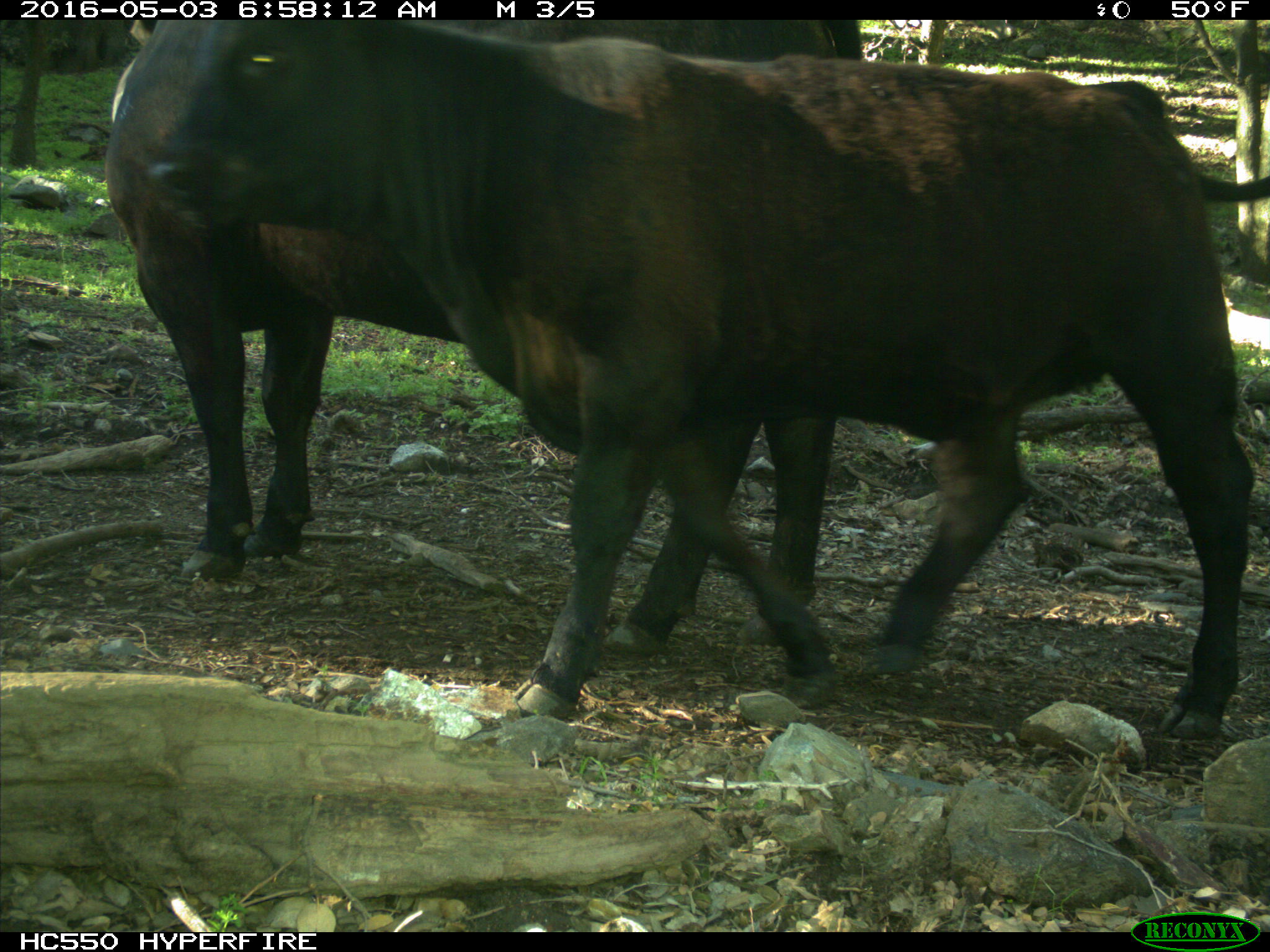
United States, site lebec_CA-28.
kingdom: Animalia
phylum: Chordata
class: Mammalia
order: Artiodactyla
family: Bovidae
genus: Bos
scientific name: Bos taurus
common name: domestic cow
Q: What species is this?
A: Bos taurus (domestic cow).